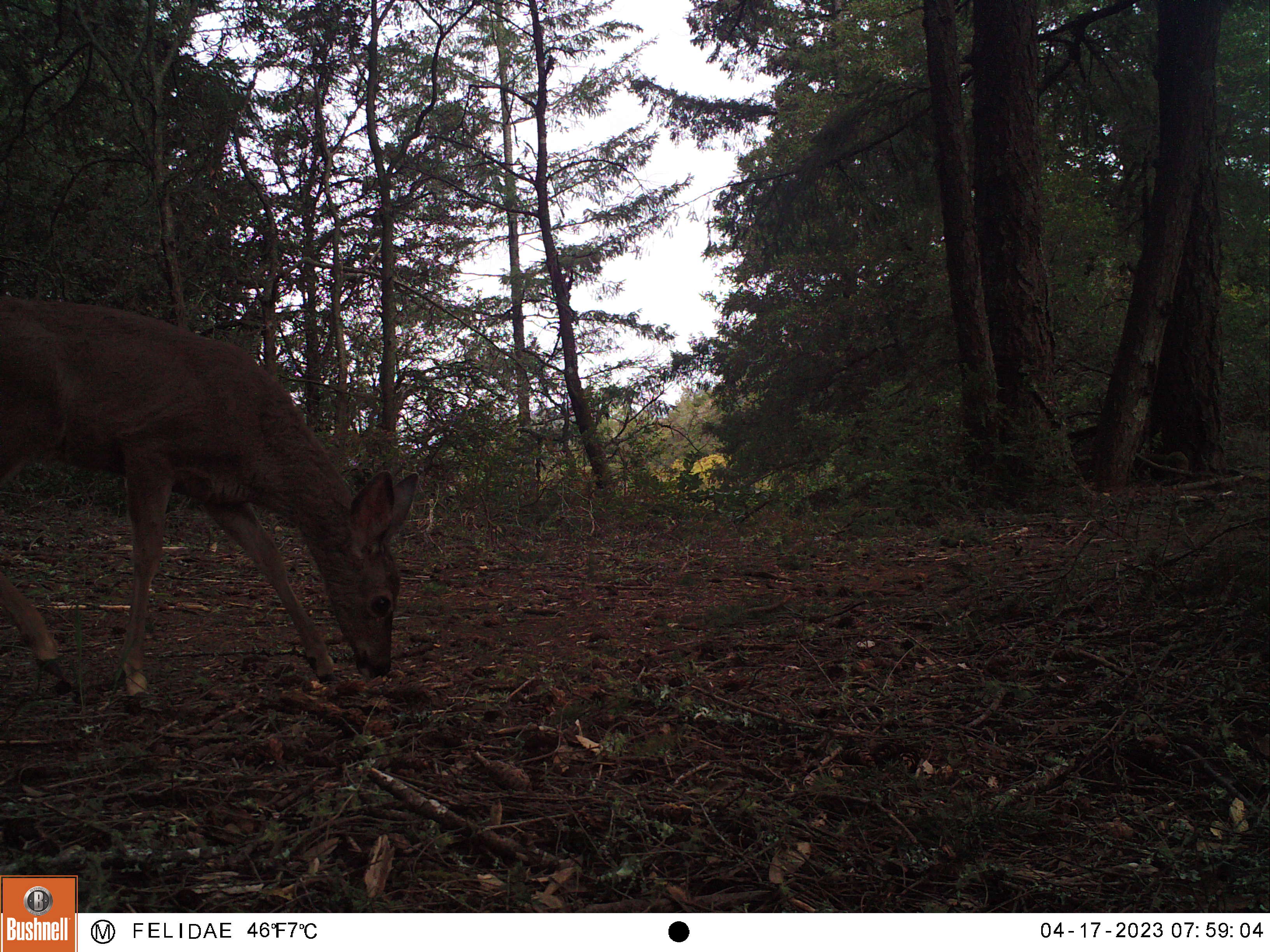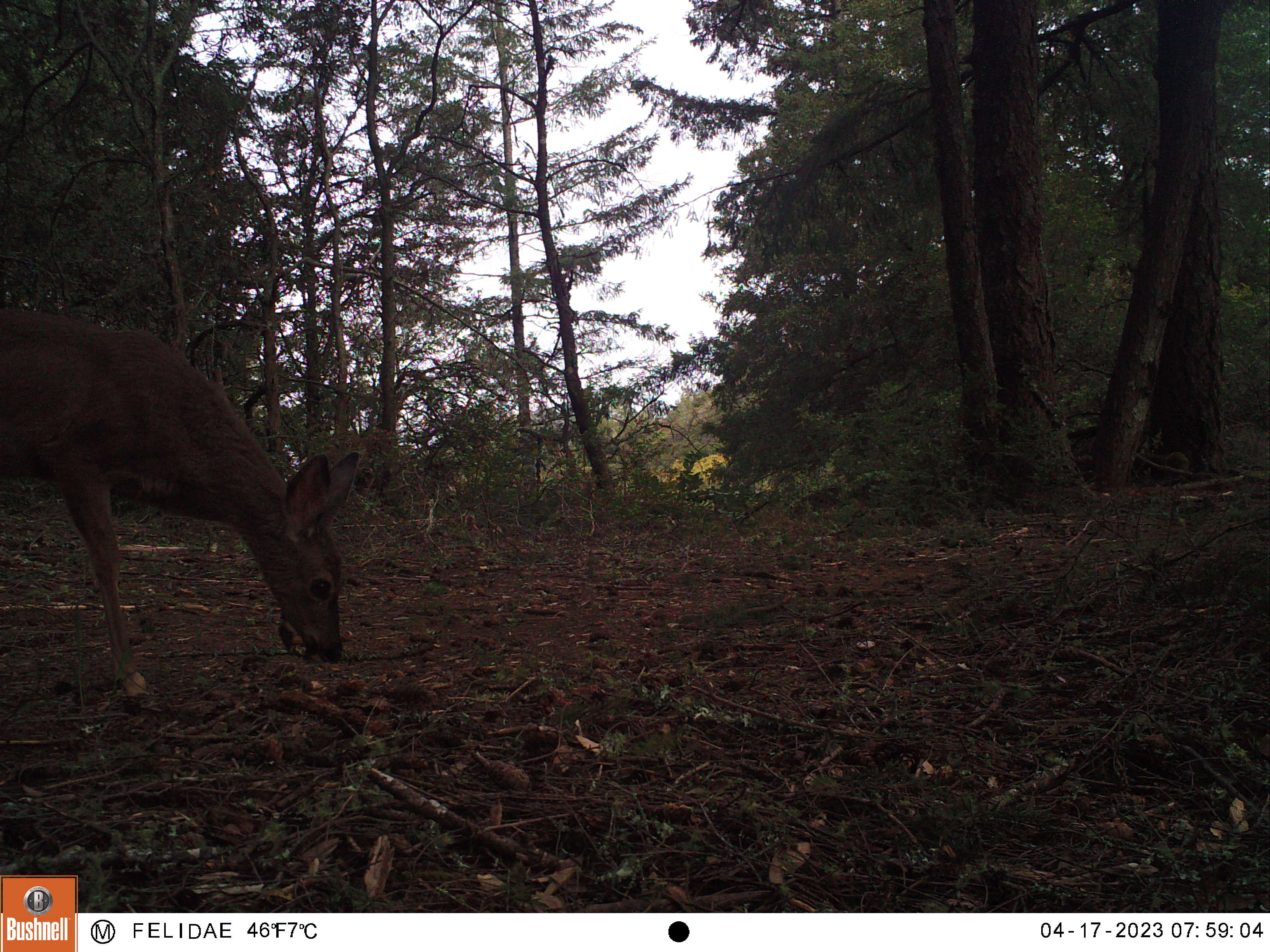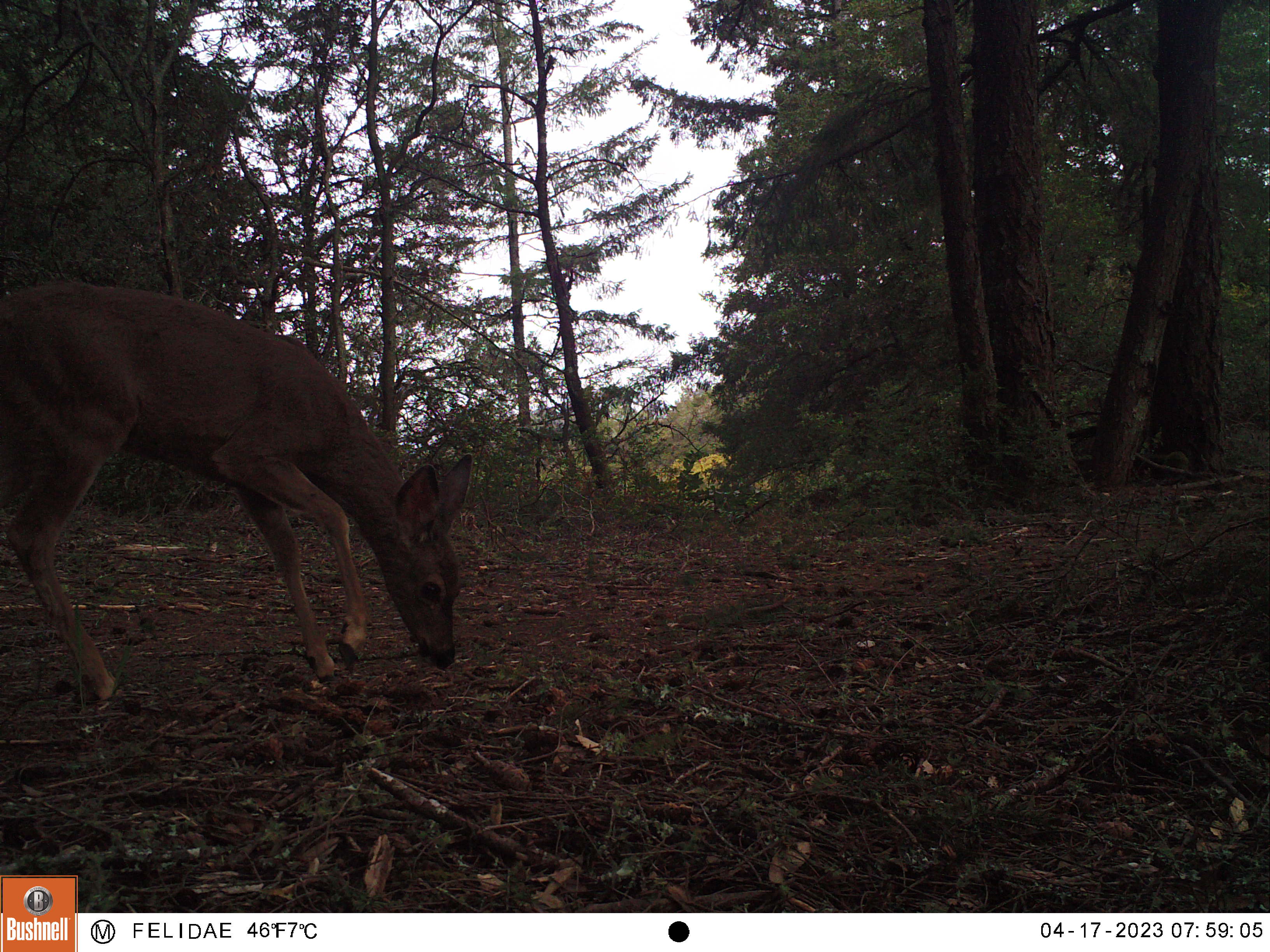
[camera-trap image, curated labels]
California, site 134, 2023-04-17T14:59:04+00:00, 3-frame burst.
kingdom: Animalia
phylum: Chordata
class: Mammalia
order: Artiodactyla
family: Cervidae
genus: Odocoileus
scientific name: Odocoileus hemionus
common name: mule deer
Mule deer (Odocoileus hemionus).